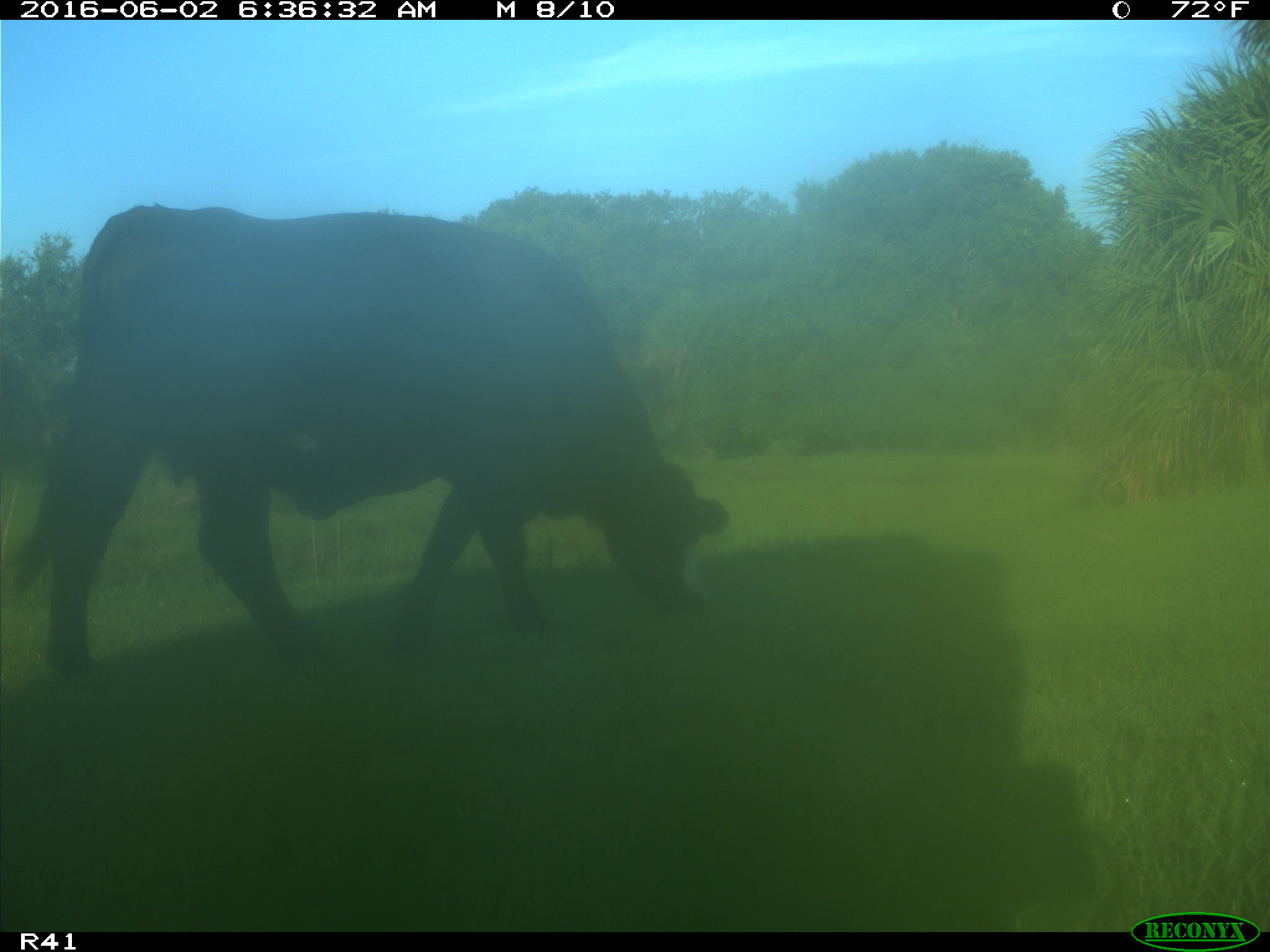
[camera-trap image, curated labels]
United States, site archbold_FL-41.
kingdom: Animalia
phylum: Chordata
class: Mammalia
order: Artiodactyla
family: Bovidae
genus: Bos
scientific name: Bos taurus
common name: domestic cow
Bos taurus (domestic cow).